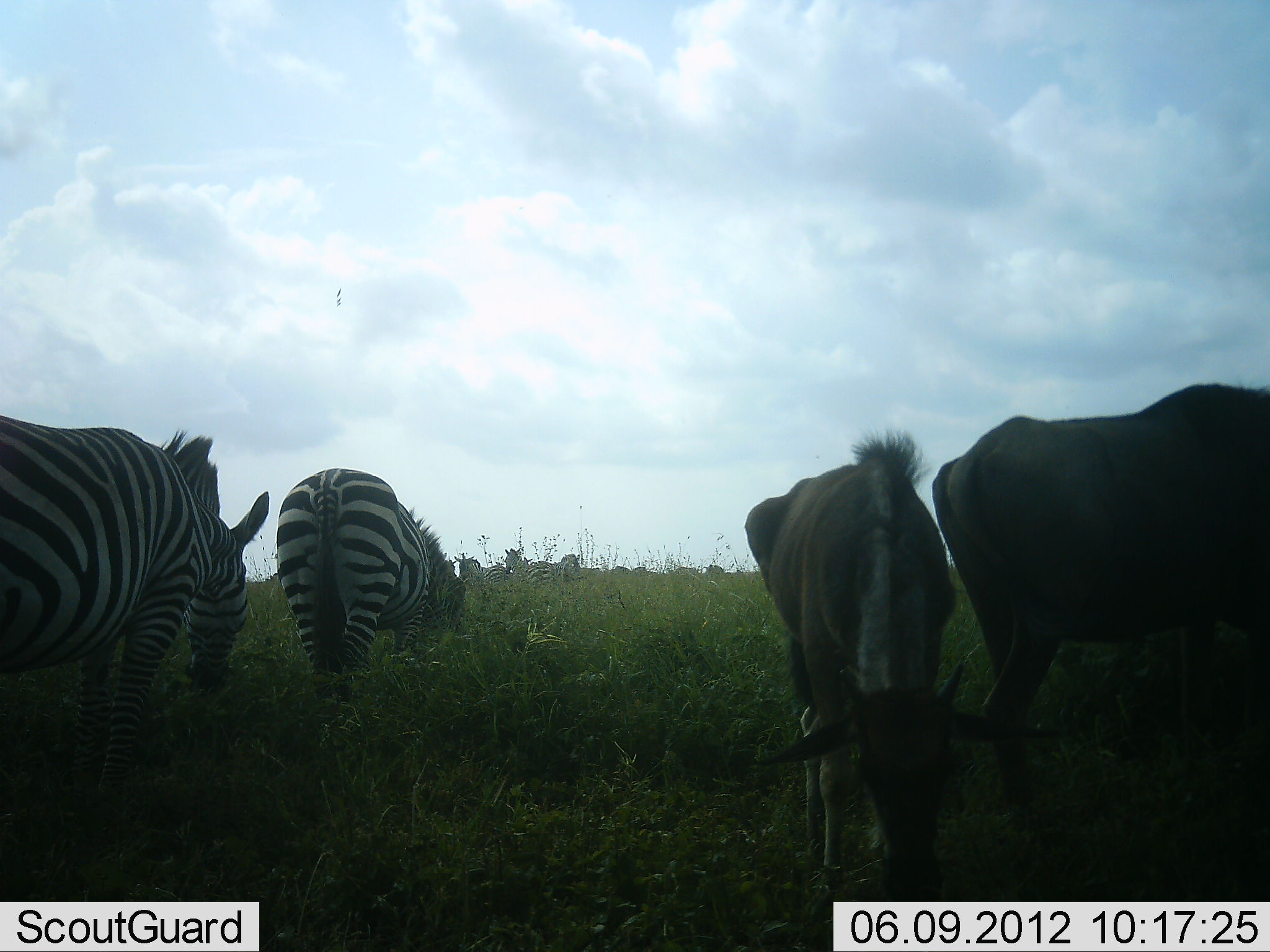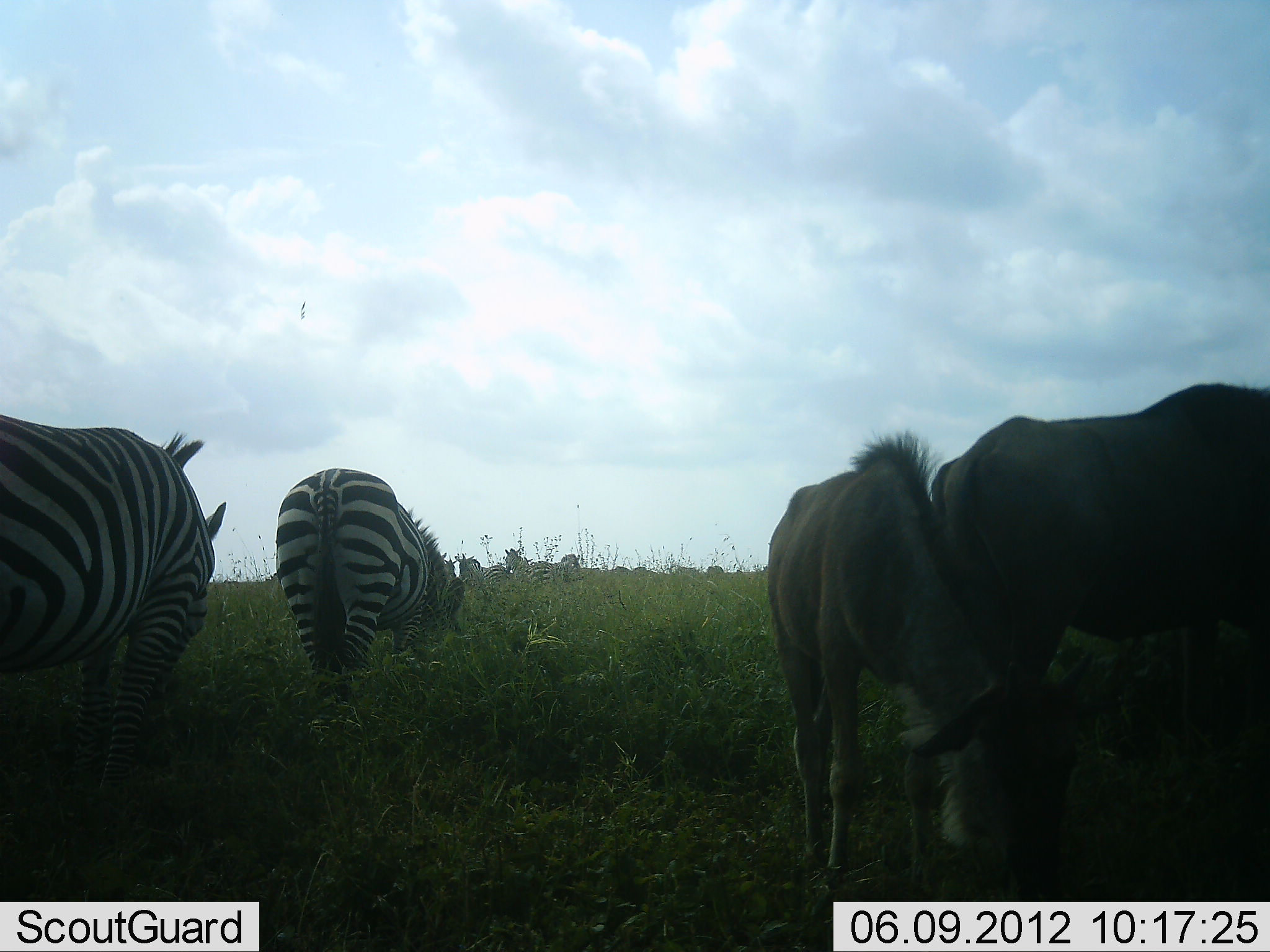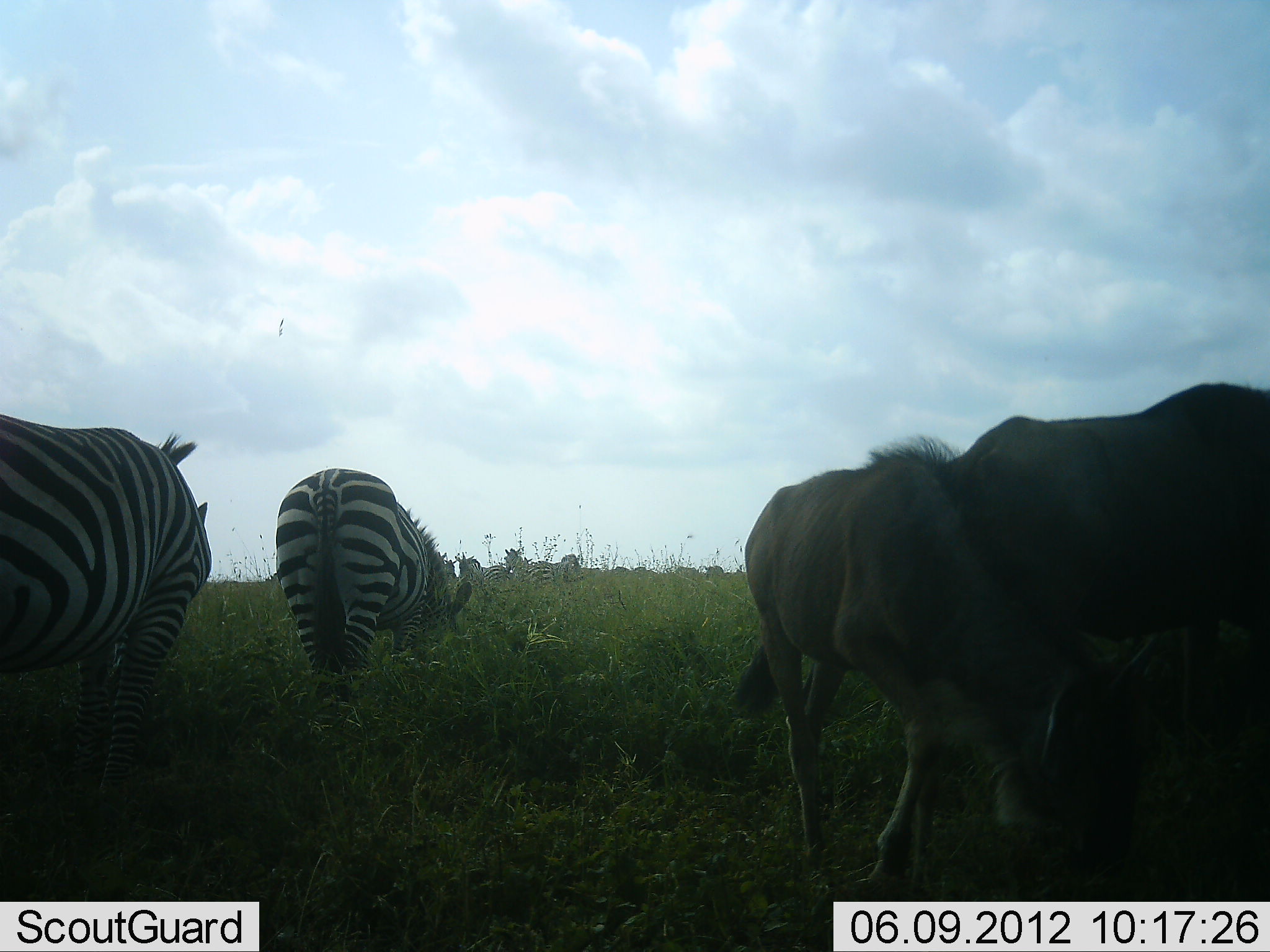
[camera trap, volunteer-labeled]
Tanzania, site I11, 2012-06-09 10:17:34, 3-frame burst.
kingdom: Animalia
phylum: Chordata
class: Mammalia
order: Artiodactyla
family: Bovidae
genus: Connochaetes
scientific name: Connochaetes taurinus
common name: blue wildebeest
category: wildebeest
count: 2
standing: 45%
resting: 0%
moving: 18%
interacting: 0%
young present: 64%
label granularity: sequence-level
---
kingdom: Animalia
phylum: Chordata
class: Mammalia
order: Perissodactyla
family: Equidae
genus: Equus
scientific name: Equus quagga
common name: plains zebra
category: zebra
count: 3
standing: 36%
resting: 0%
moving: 0%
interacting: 0%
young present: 0%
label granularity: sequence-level